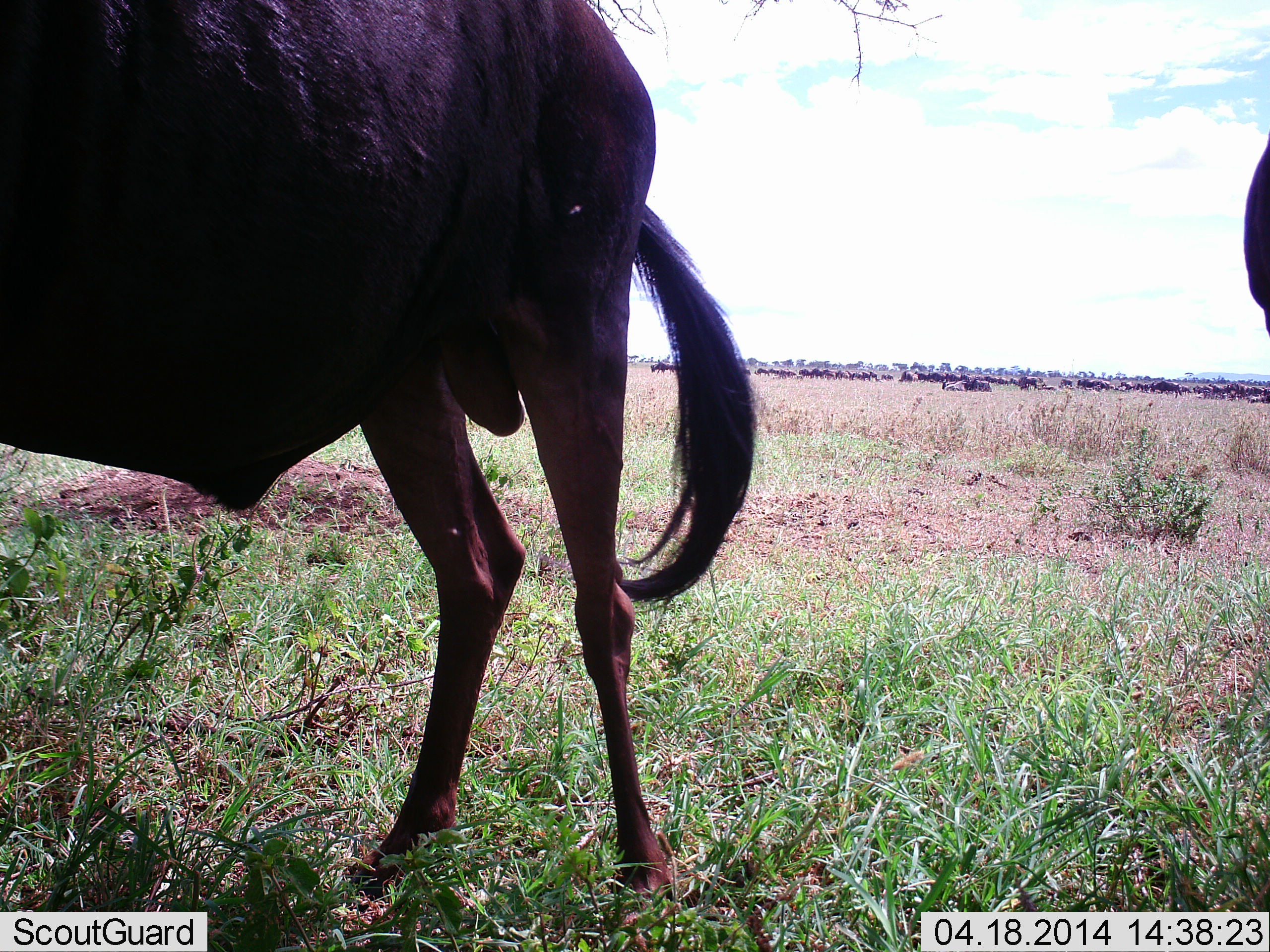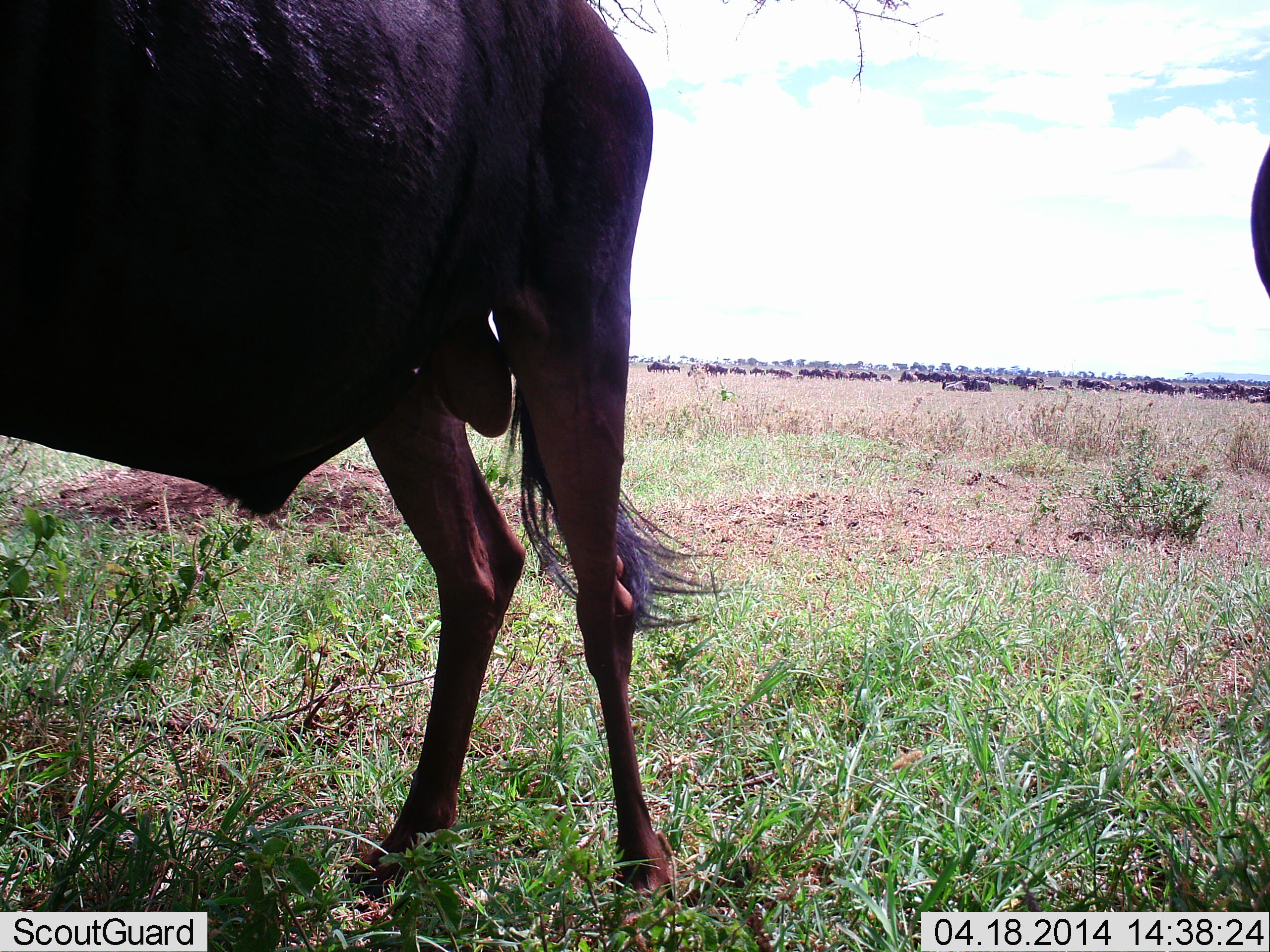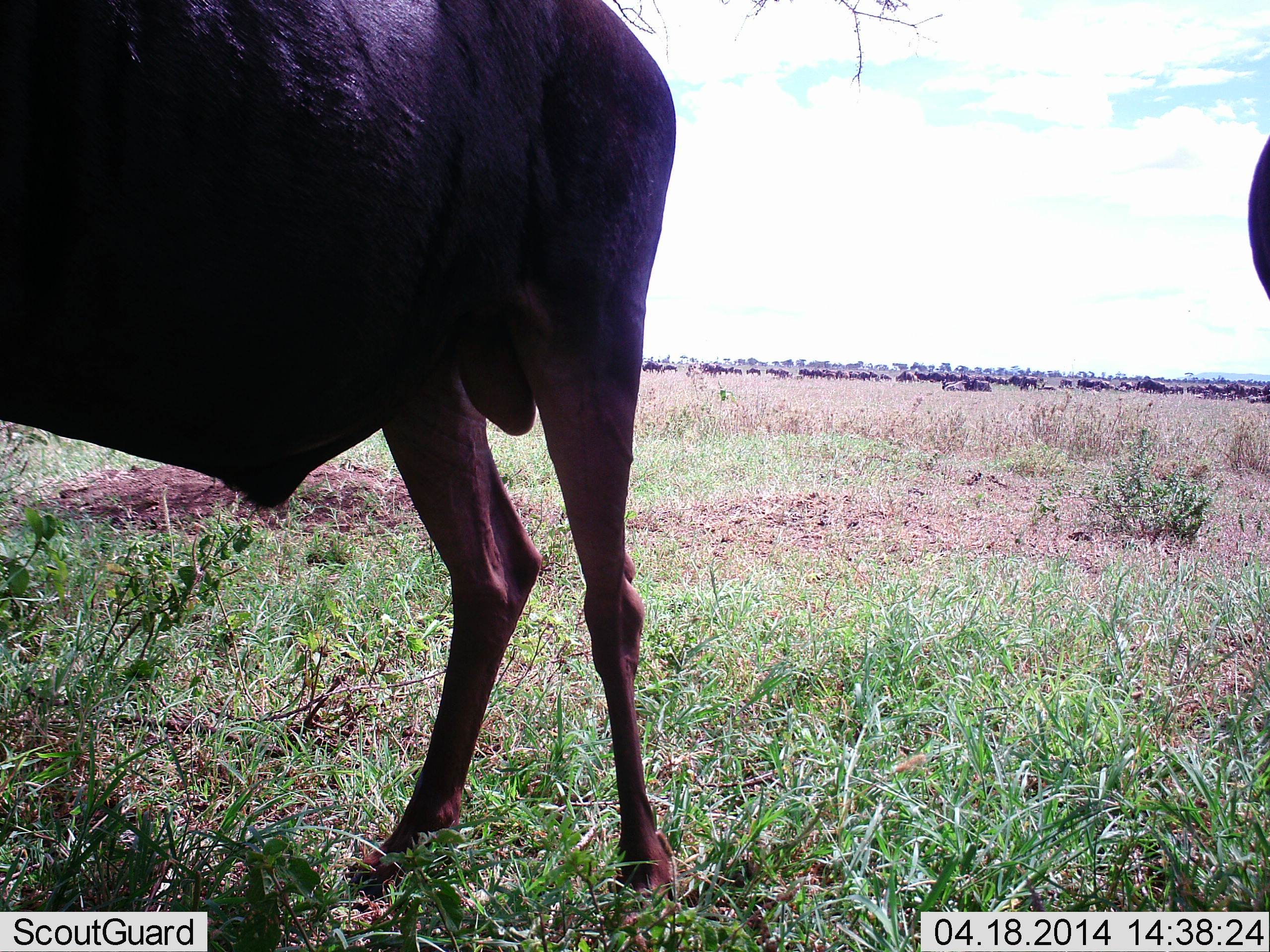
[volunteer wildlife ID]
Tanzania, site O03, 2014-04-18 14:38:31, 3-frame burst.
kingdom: Animalia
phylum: Chordata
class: Mammalia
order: Artiodactyla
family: Bovidae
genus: Connochaetes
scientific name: Connochaetes taurinus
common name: blue wildebeest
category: wildebeest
Wildebeest (blue wildebeest) (Connochaetes taurinus), count 11-50. Behavior (volunteer vote fractions): standing 90%, resting 30%, moving 20%, interacting 10%. Young present (vote fraction): 0%. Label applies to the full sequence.